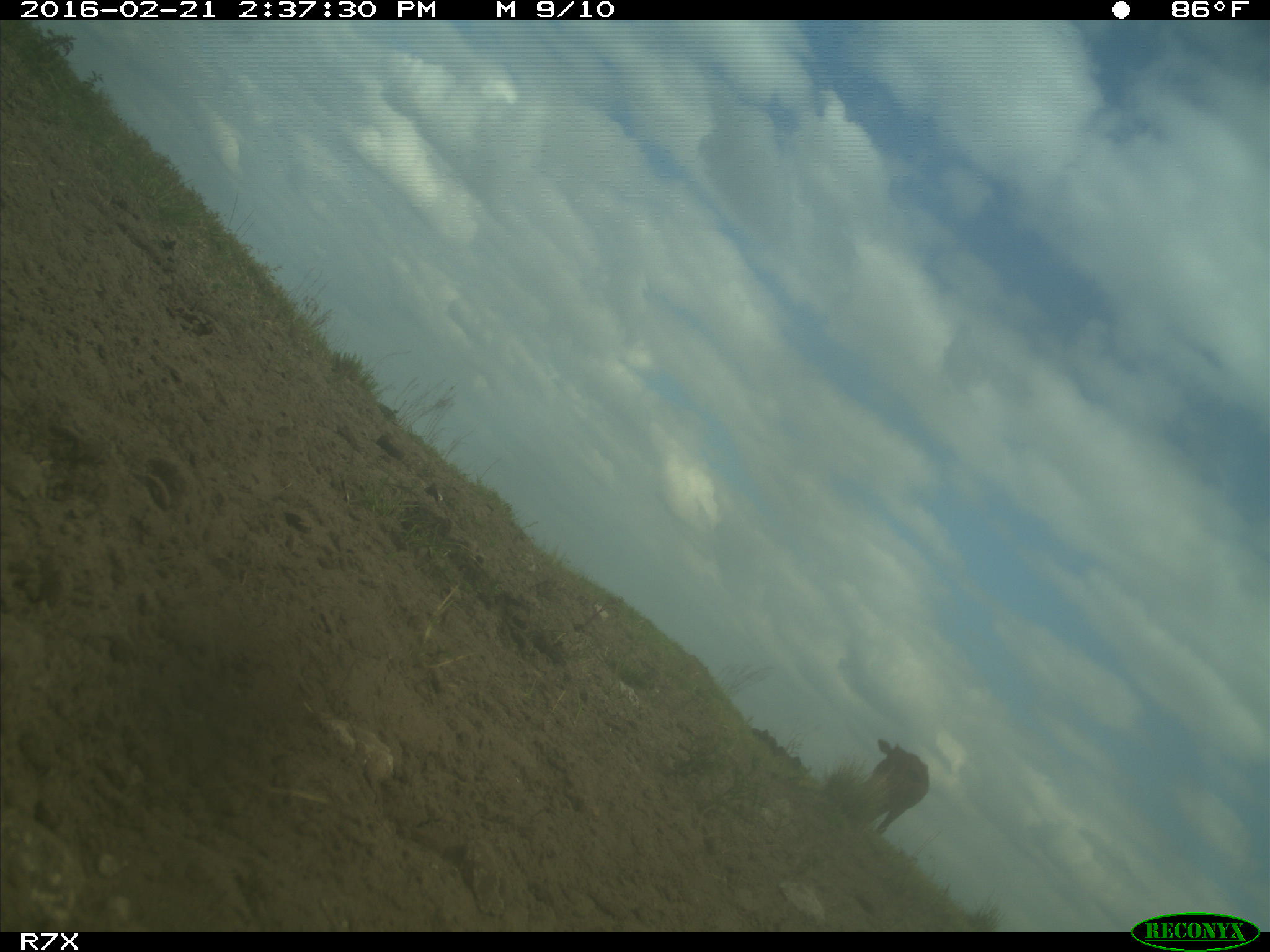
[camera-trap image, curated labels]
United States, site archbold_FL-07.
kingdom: Animalia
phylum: Chordata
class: Mammalia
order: Artiodactyla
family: Bovidae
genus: Bos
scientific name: Bos taurus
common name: domestic cow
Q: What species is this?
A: Bos taurus (domestic cow).